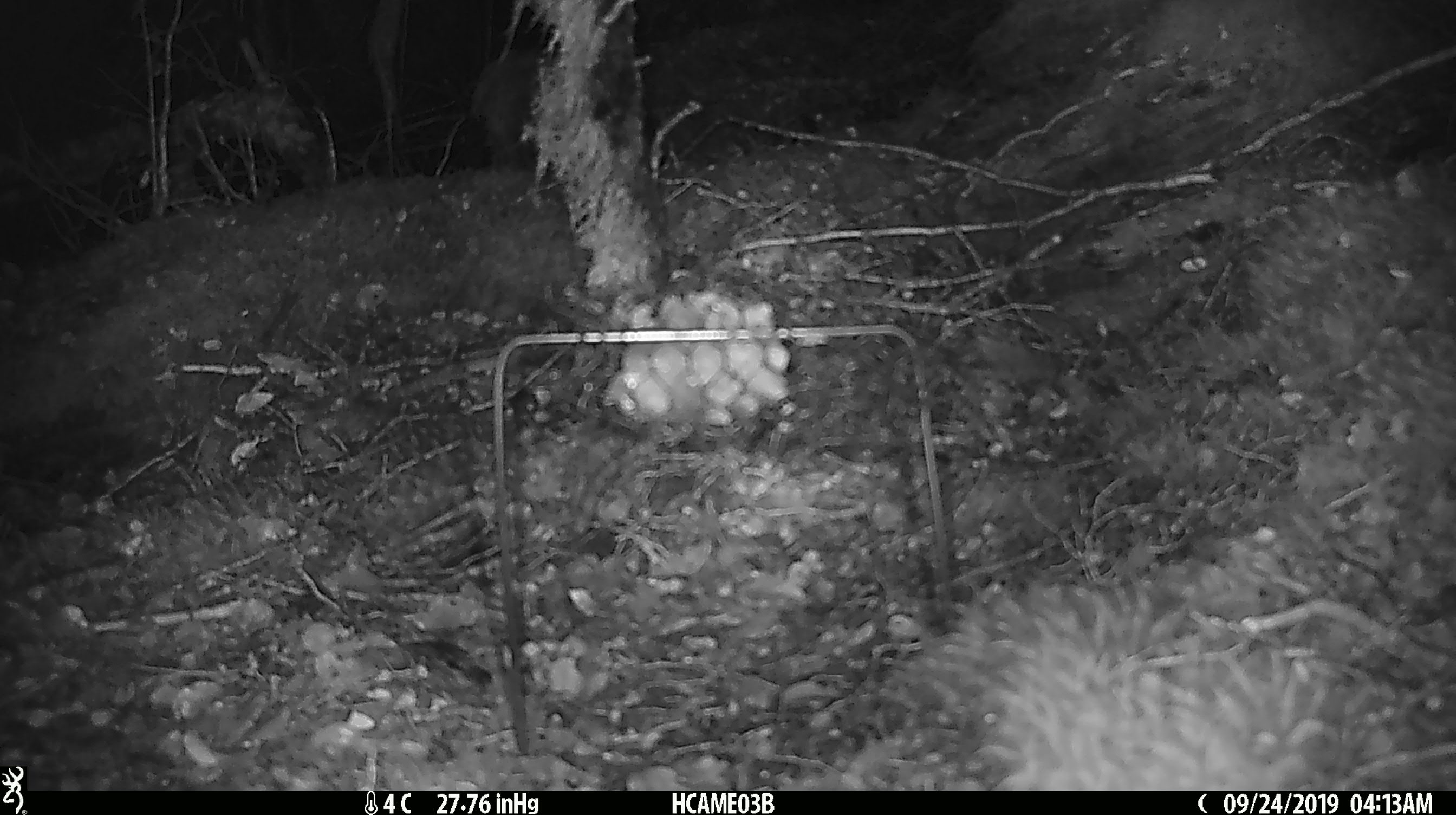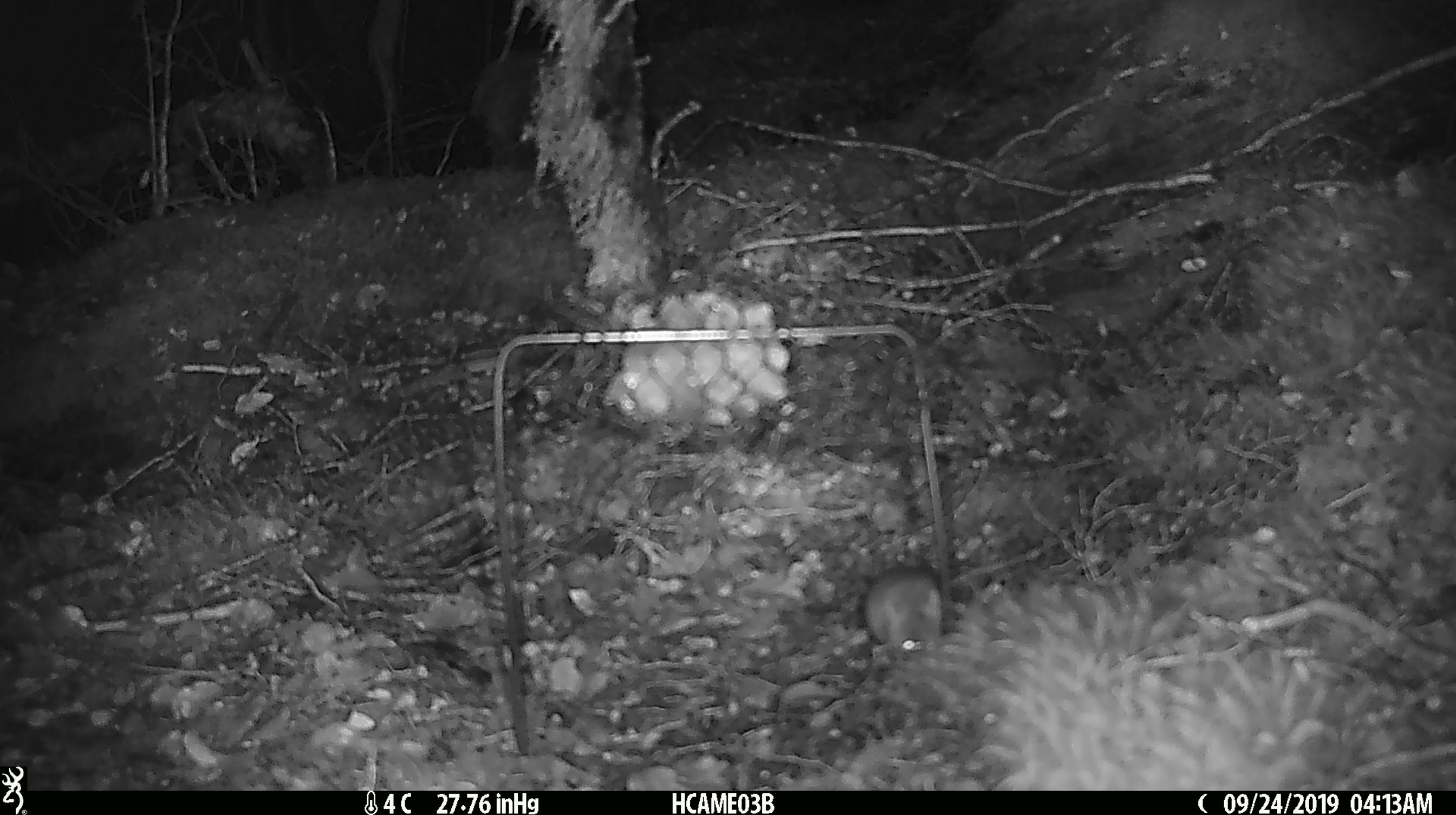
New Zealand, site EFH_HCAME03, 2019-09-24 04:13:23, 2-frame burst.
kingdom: Animalia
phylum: Chordata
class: Mammalia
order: Rodentia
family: Muridae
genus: Mus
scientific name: Mus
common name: mouse